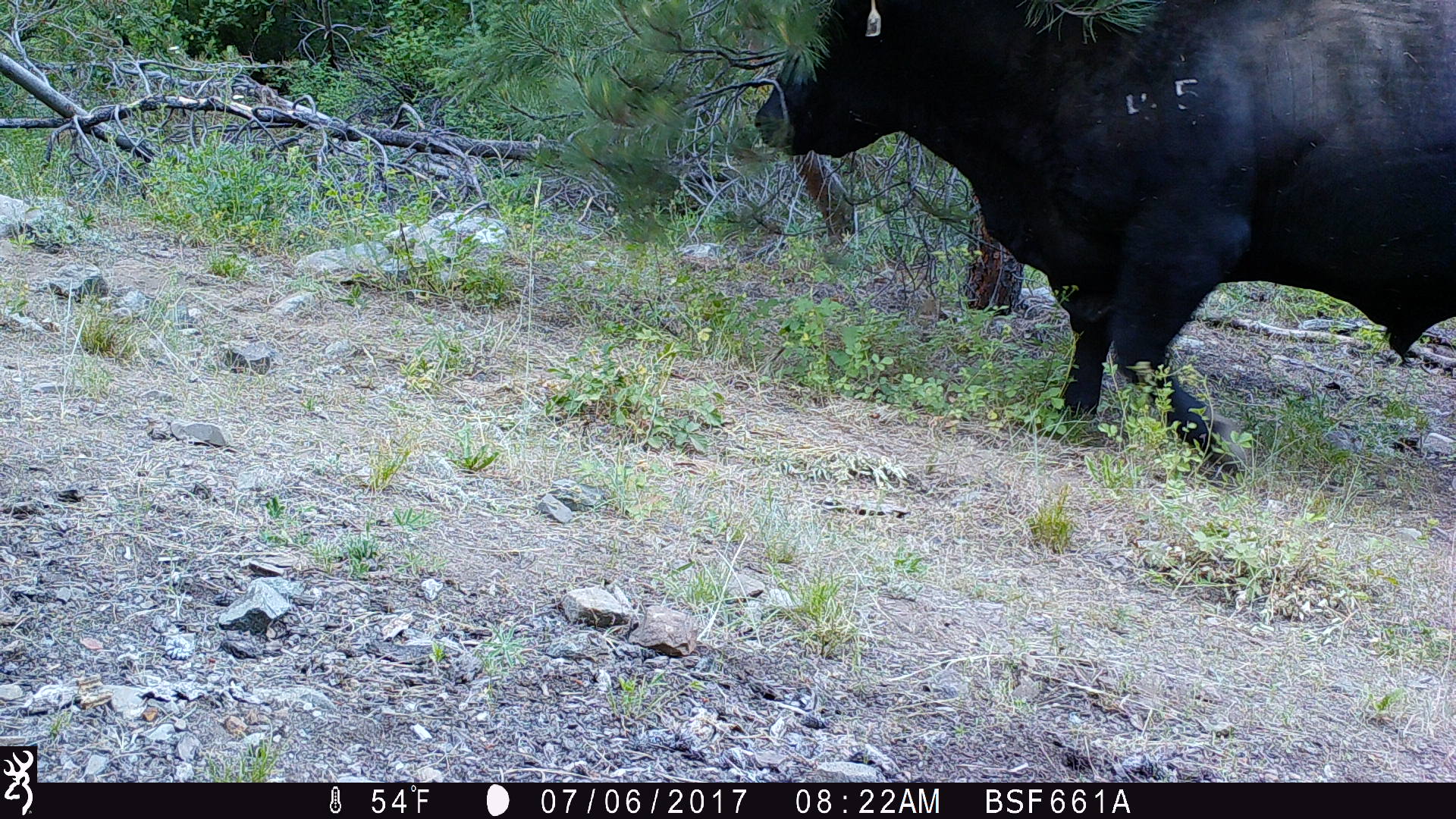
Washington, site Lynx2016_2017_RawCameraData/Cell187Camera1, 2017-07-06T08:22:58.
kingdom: Animalia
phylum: Chordata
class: Mammalia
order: Artiodactyla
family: Bovidae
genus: Bos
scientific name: Bos taurus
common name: domestic cattle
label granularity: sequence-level